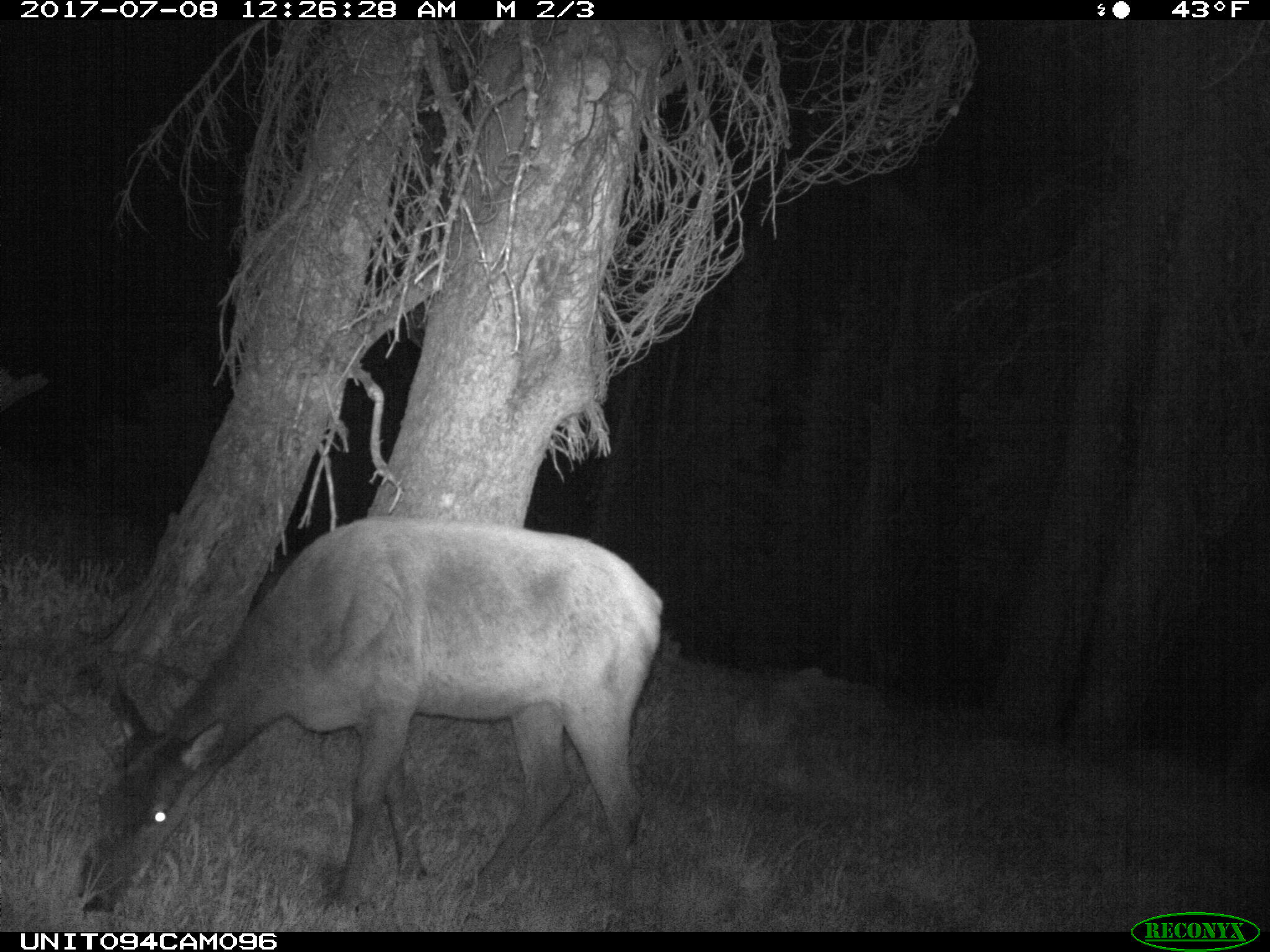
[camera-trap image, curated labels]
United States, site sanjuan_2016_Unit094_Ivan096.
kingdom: Animalia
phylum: Chordata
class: Mammalia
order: Artiodactyla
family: Cervidae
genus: Cervus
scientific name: Cervus elaphus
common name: red deer